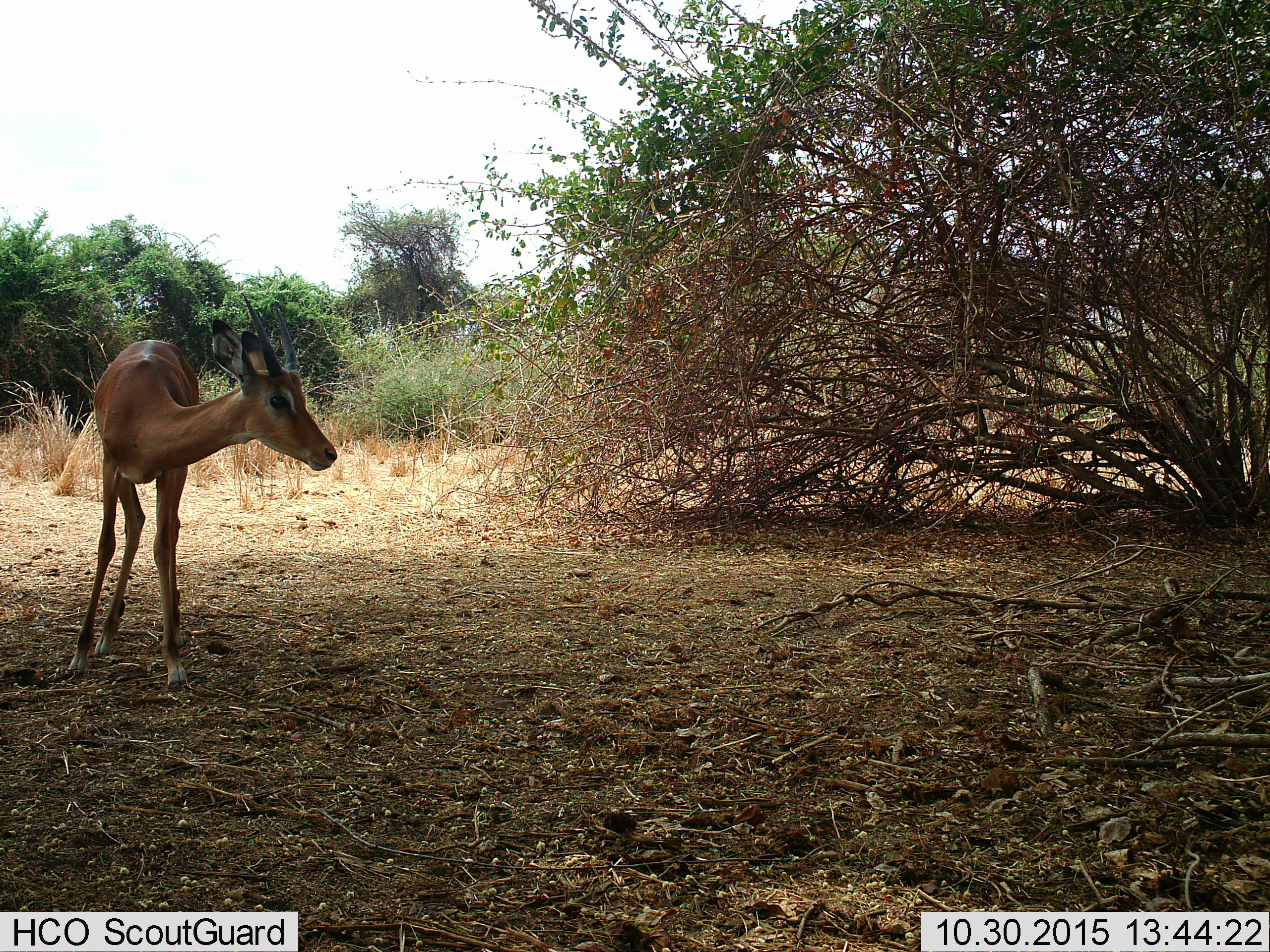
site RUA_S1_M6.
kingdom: Animalia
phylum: Chordata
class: Mammalia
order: Artiodactyla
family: Bovidae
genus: Aepyceros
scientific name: Aepyceros melampus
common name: impala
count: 1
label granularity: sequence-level